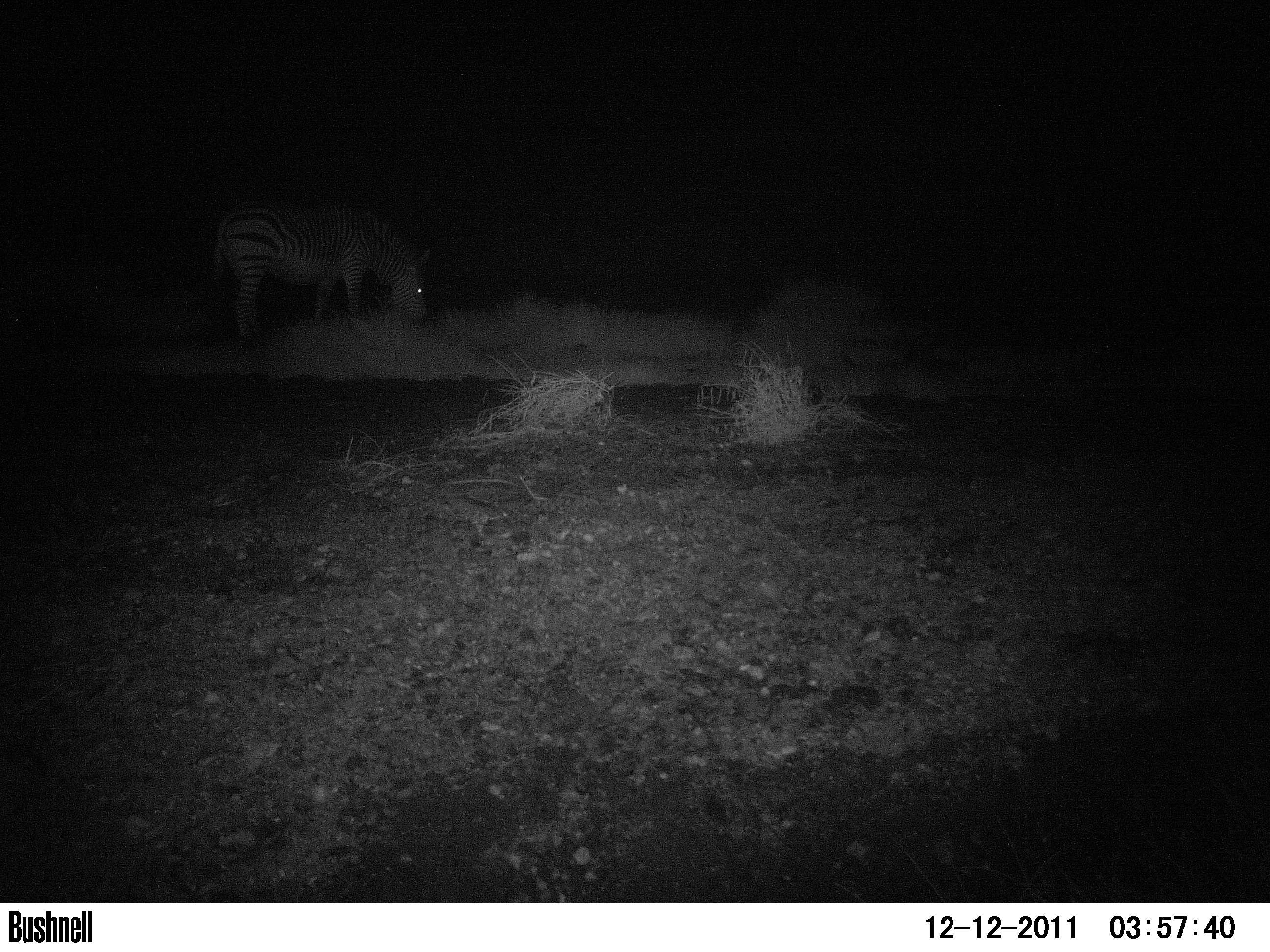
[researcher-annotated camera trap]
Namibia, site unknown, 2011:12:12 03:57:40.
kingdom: Animalia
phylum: Chordata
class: Mammalia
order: Perissodactyla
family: Equidae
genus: Equus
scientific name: Equus zebra hartmannae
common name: hartmann's mountain zebra